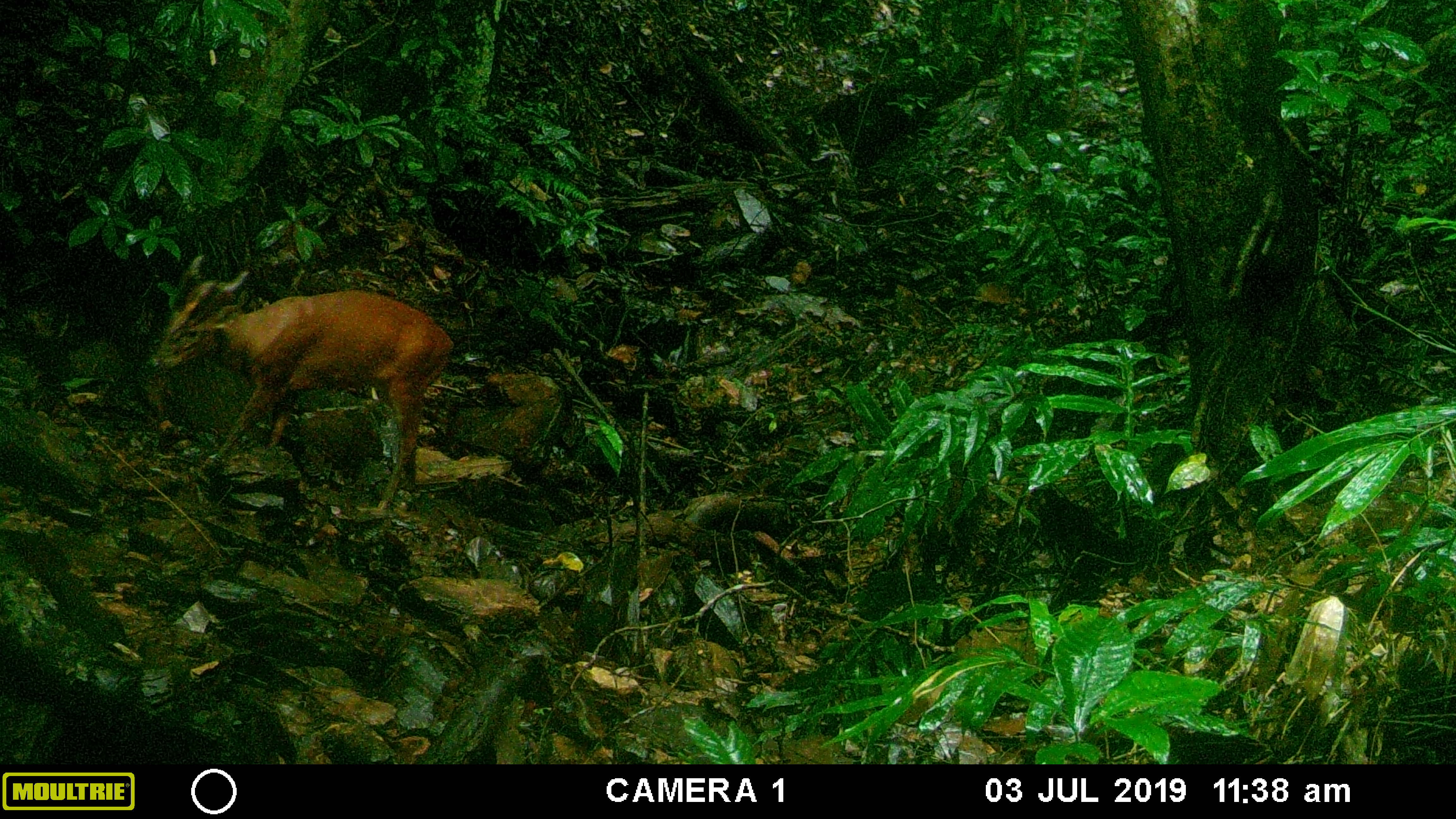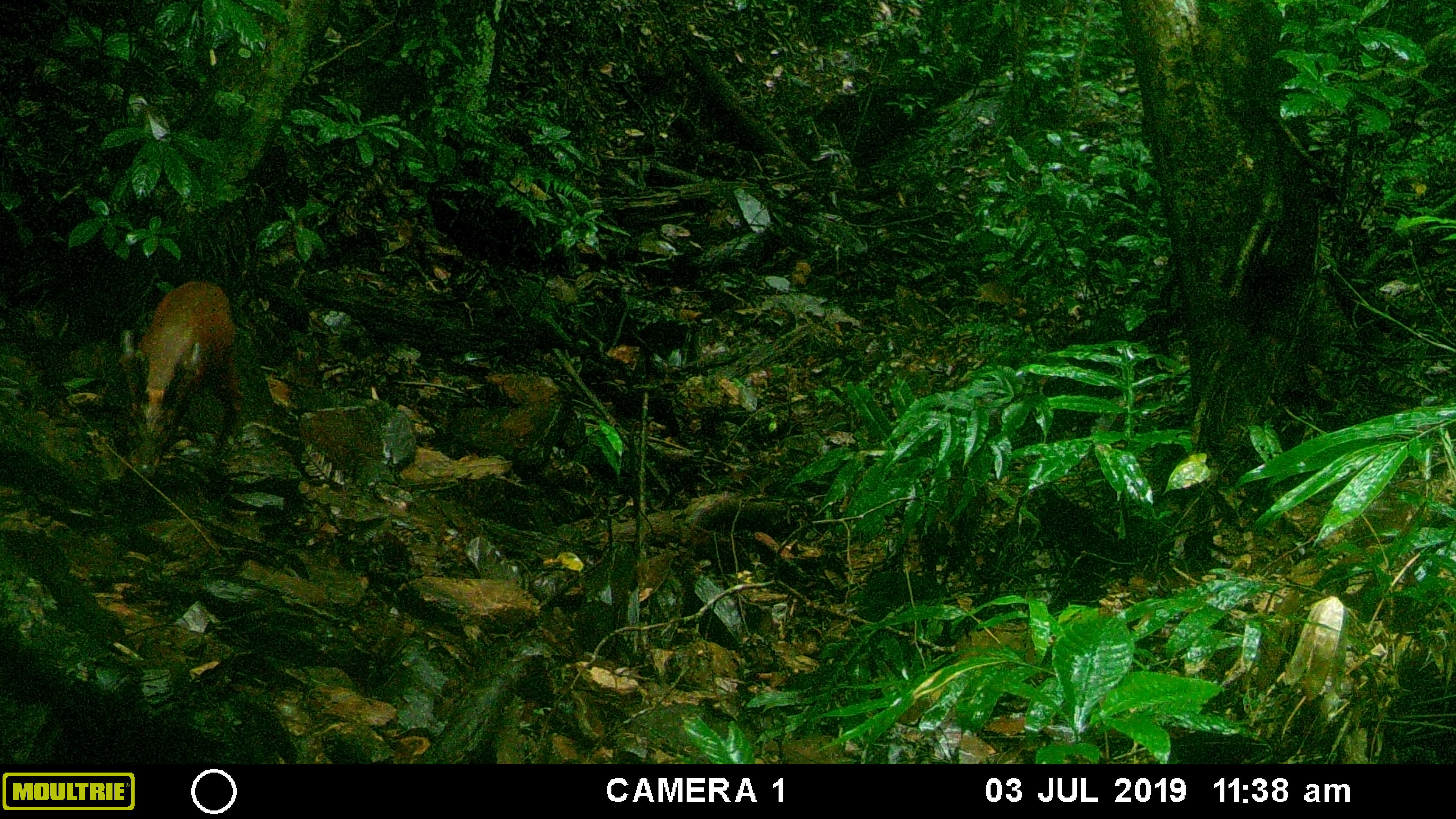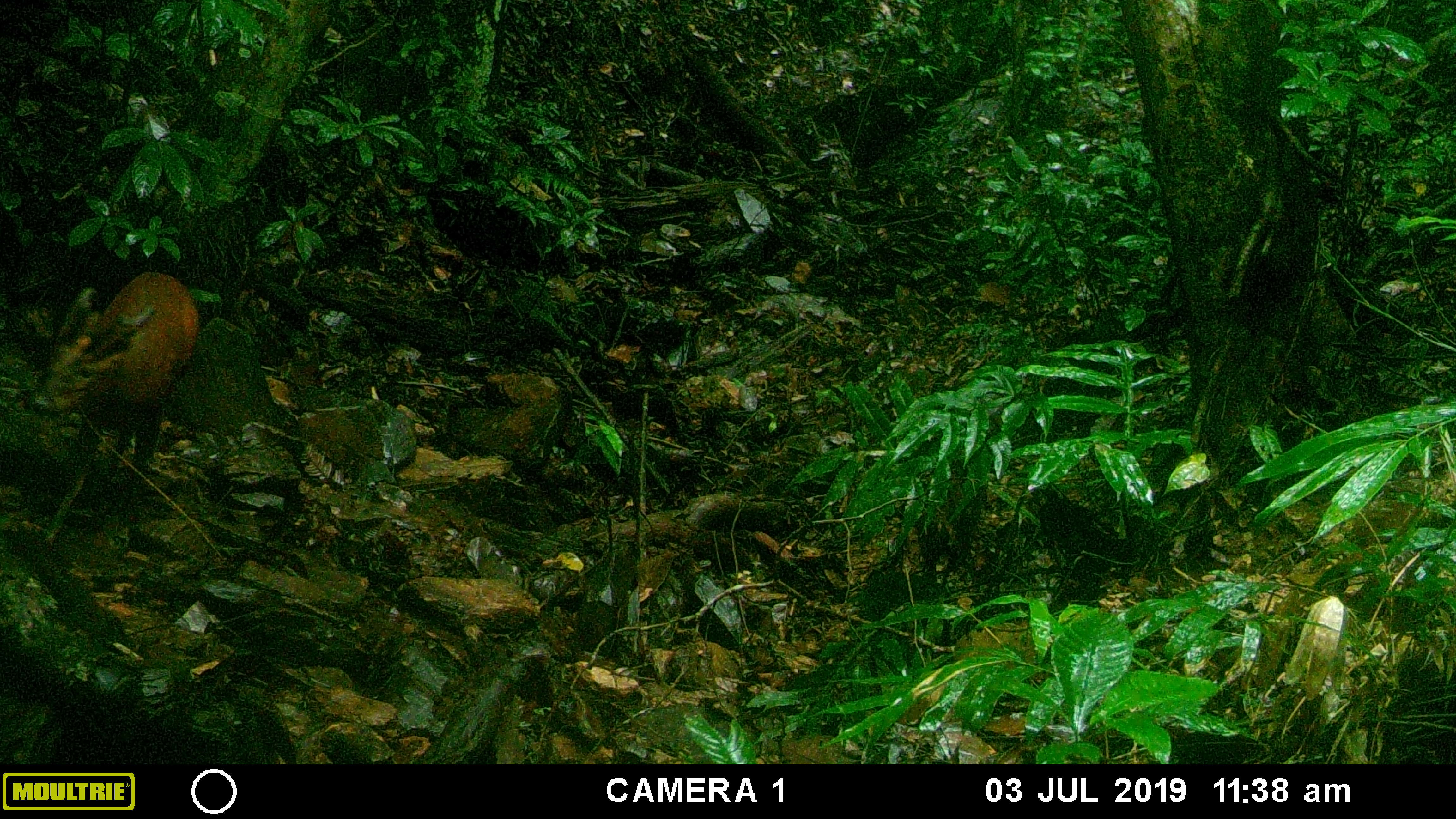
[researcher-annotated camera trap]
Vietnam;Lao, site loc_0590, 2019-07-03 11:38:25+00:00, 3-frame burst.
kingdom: Animalia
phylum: Chordata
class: Mammalia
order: Artiodactyla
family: Cervidae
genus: Muntiacus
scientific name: Muntiacus muntjak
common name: red muntjac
Red muntjac (Muntiacus muntjak). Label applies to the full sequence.